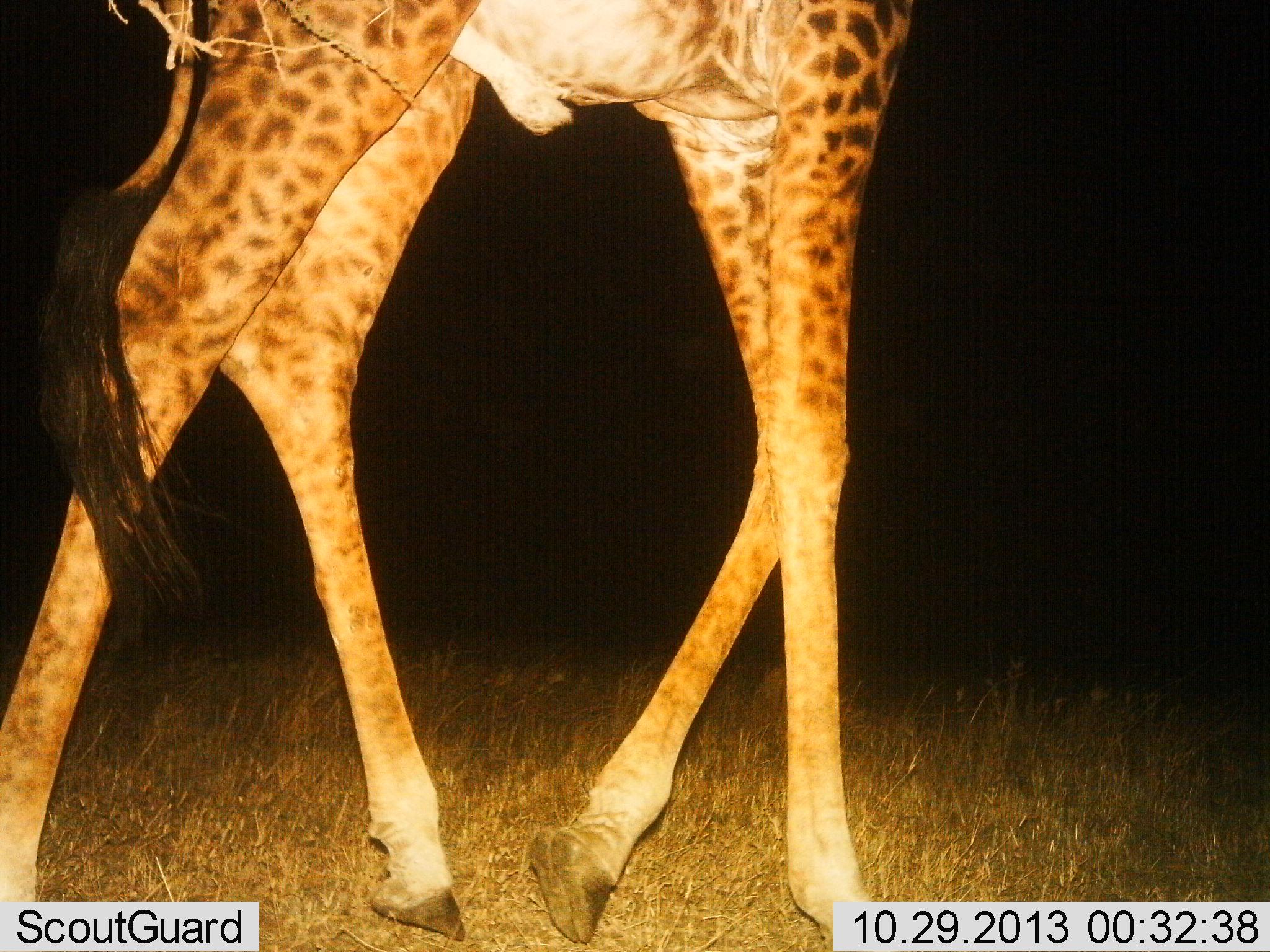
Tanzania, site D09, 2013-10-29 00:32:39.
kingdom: Animalia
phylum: Chordata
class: Mammalia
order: Artiodactyla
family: Giraffidae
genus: Giraffa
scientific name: Giraffa camelopardalis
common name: giraffe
Giraffe (Giraffa camelopardalis), count 1. Behavior (volunteer vote fractions): standing 31%, resting 0%, moving 72%, interacting 0%. Young present (vote fraction): 0%. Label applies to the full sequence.